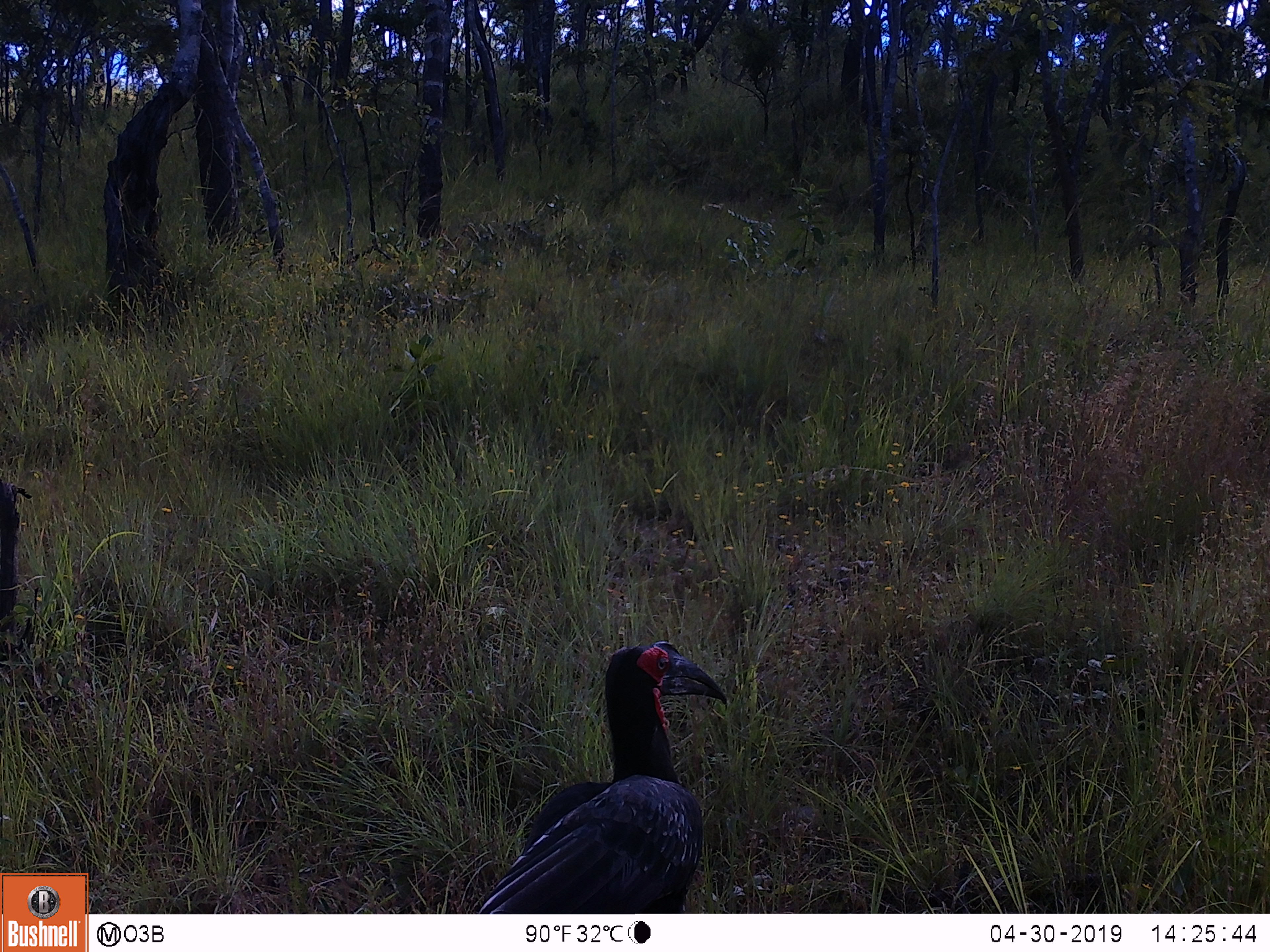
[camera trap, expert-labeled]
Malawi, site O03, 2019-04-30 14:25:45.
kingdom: Animalia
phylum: Chordata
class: Aves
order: Bucerotiformes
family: Bucorvidae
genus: Bucorvus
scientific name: Bucorvus leadbeateri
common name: southern ground hornbill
Southern ground hornbill (Bucorvus leadbeateri), count 1.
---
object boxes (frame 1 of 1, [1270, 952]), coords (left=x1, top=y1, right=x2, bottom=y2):
southern ground hornbill: (left=460, top=628, right=735, bottom=906)